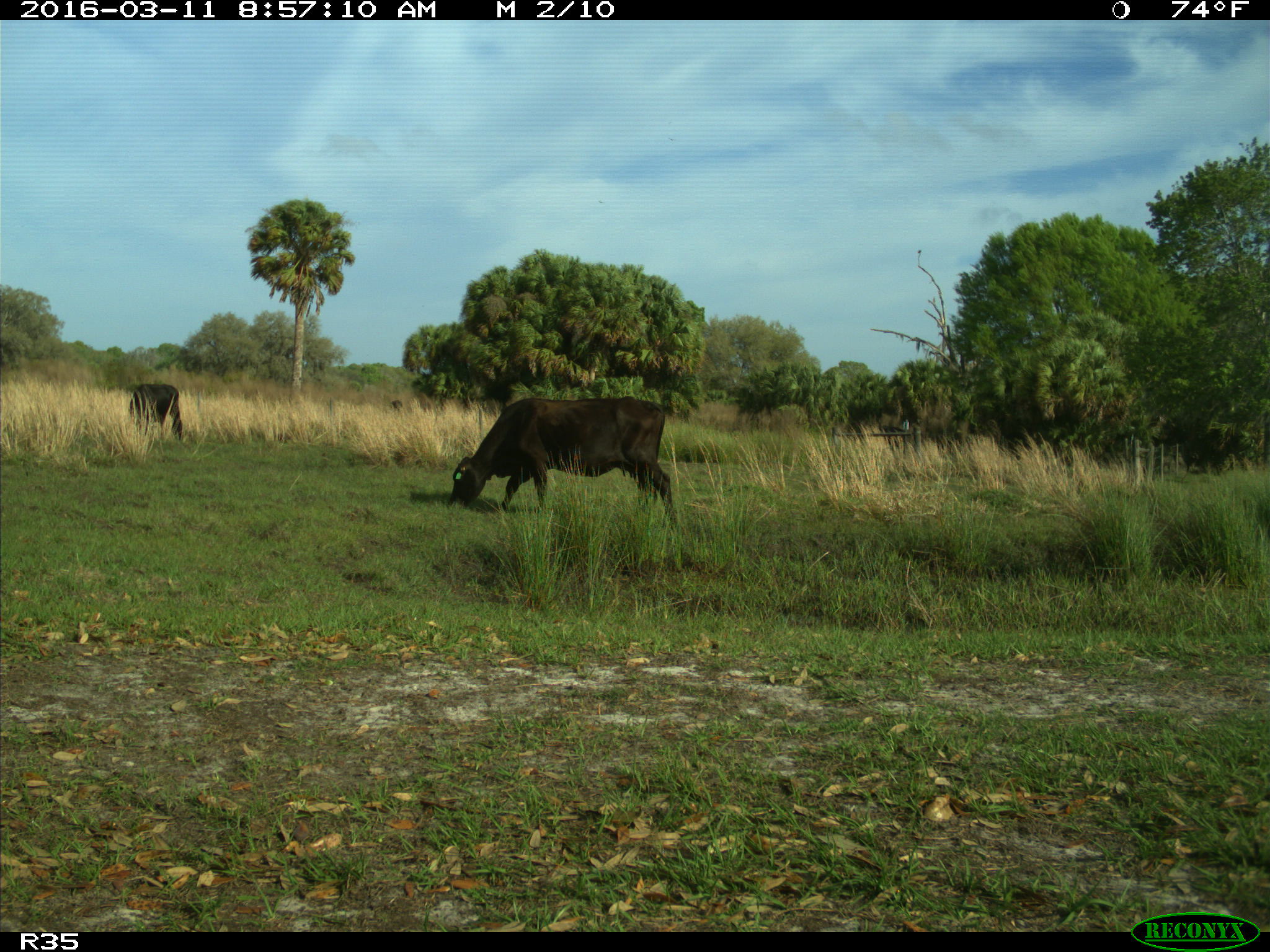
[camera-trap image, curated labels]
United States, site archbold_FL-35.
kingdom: Animalia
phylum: Chordata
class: Mammalia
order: Artiodactyla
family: Bovidae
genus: Bos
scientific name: Bos taurus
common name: domestic cow